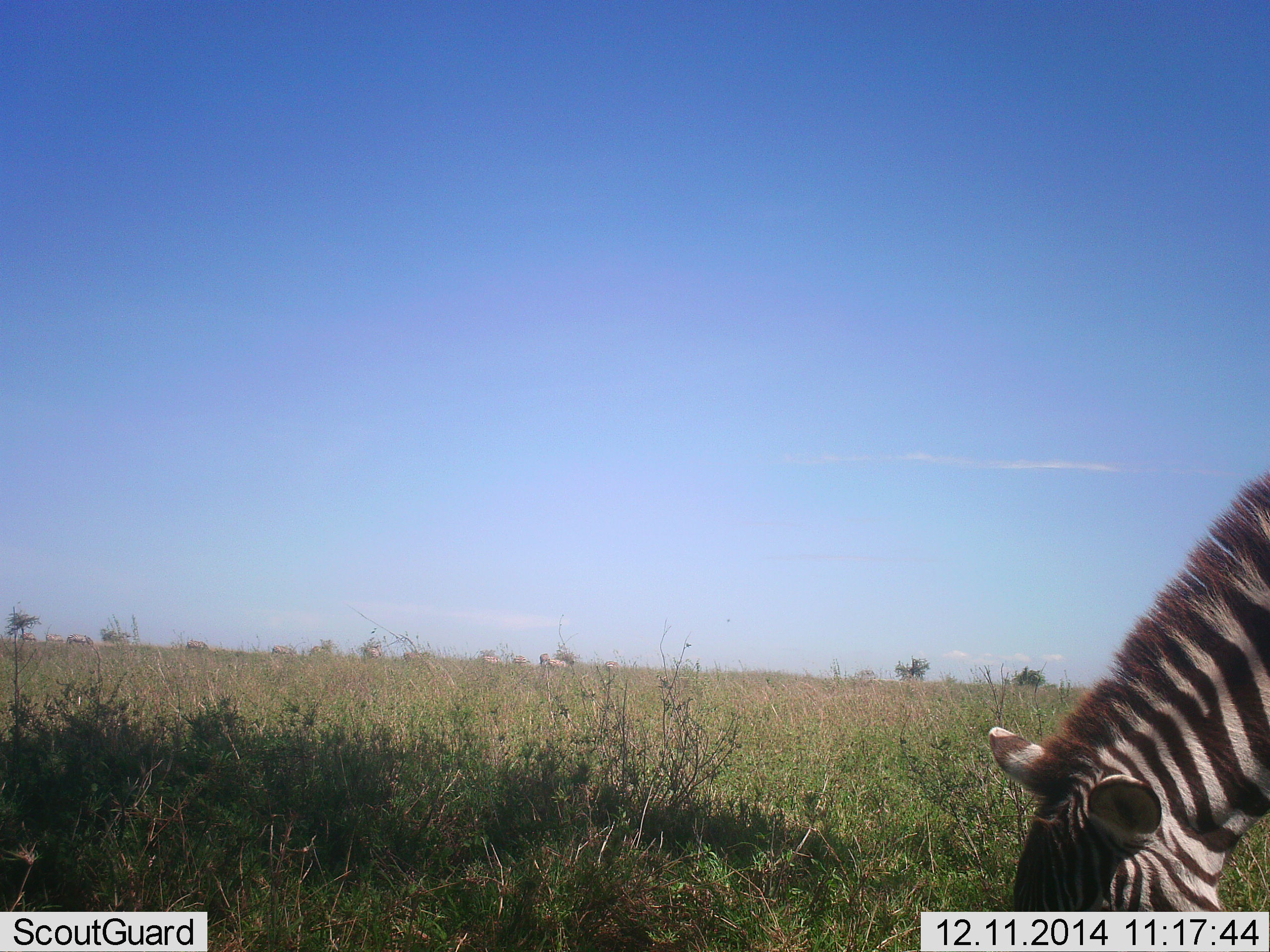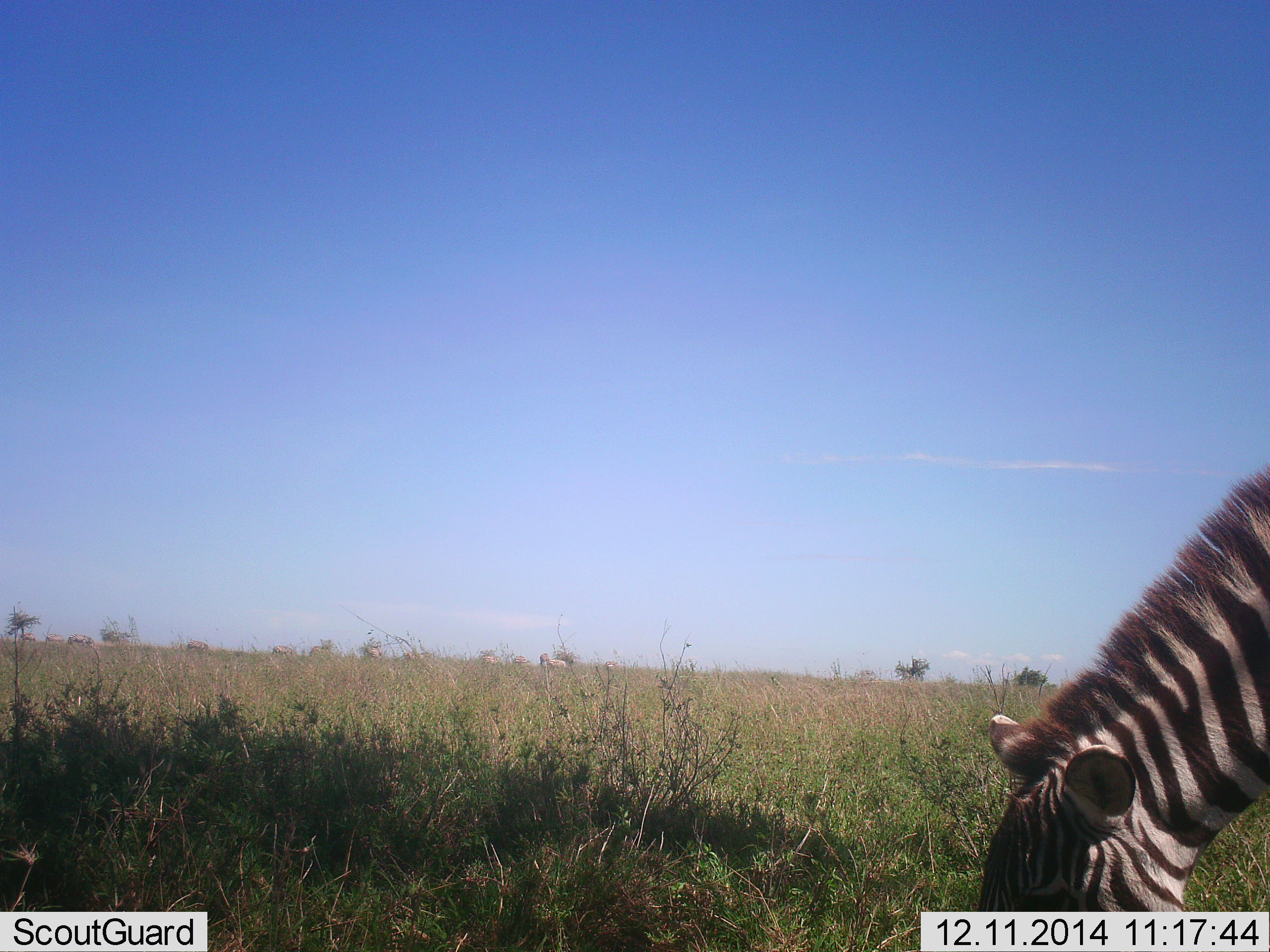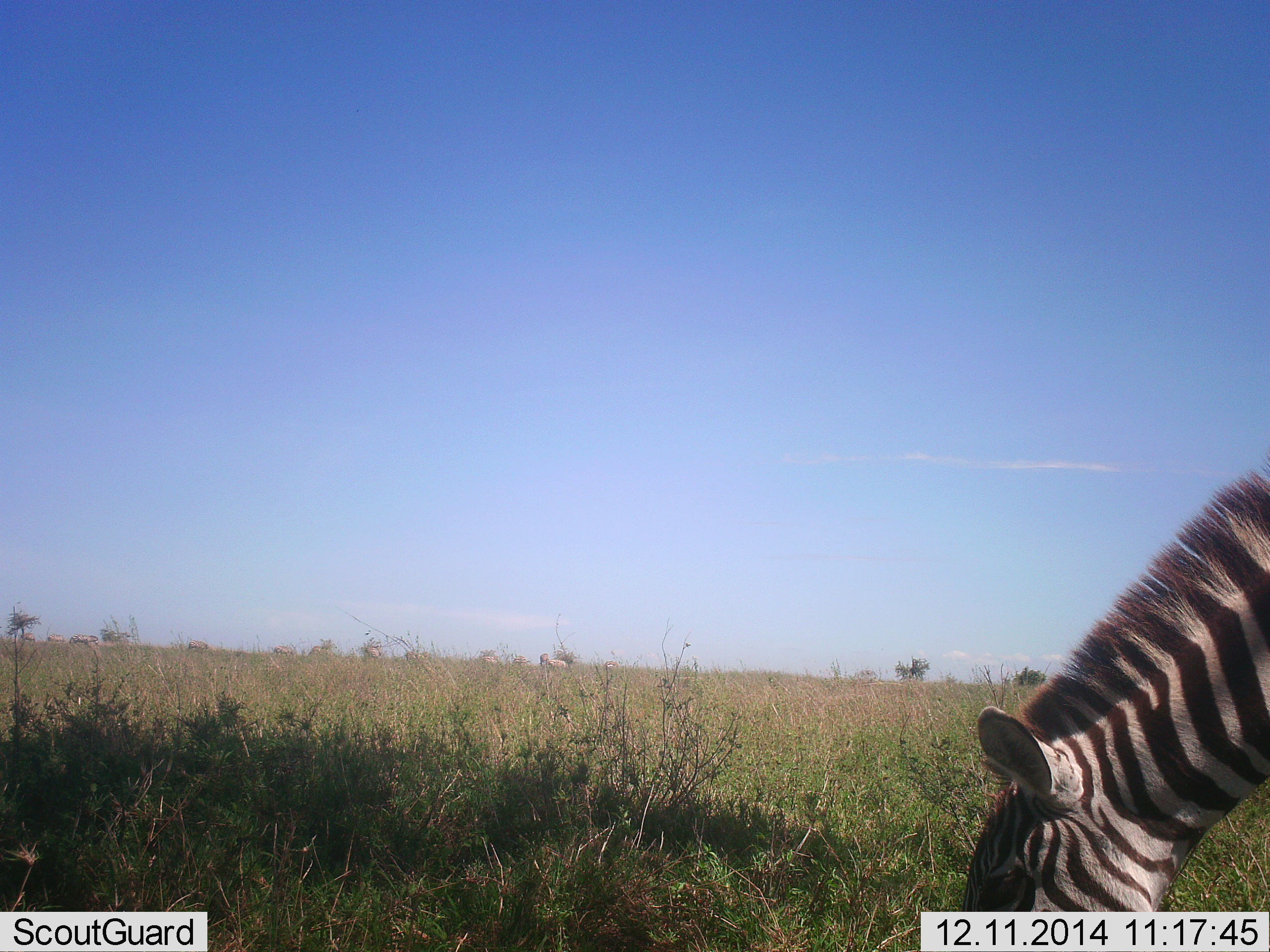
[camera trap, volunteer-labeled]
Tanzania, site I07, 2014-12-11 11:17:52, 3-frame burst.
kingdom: Animalia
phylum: Chordata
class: Mammalia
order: Perissodactyla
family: Equidae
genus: Equus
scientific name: Equus quagga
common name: plains zebra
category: zebra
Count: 1.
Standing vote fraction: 10%.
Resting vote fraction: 0%.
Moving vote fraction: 0%.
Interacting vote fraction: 0%.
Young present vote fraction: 0%.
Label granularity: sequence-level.